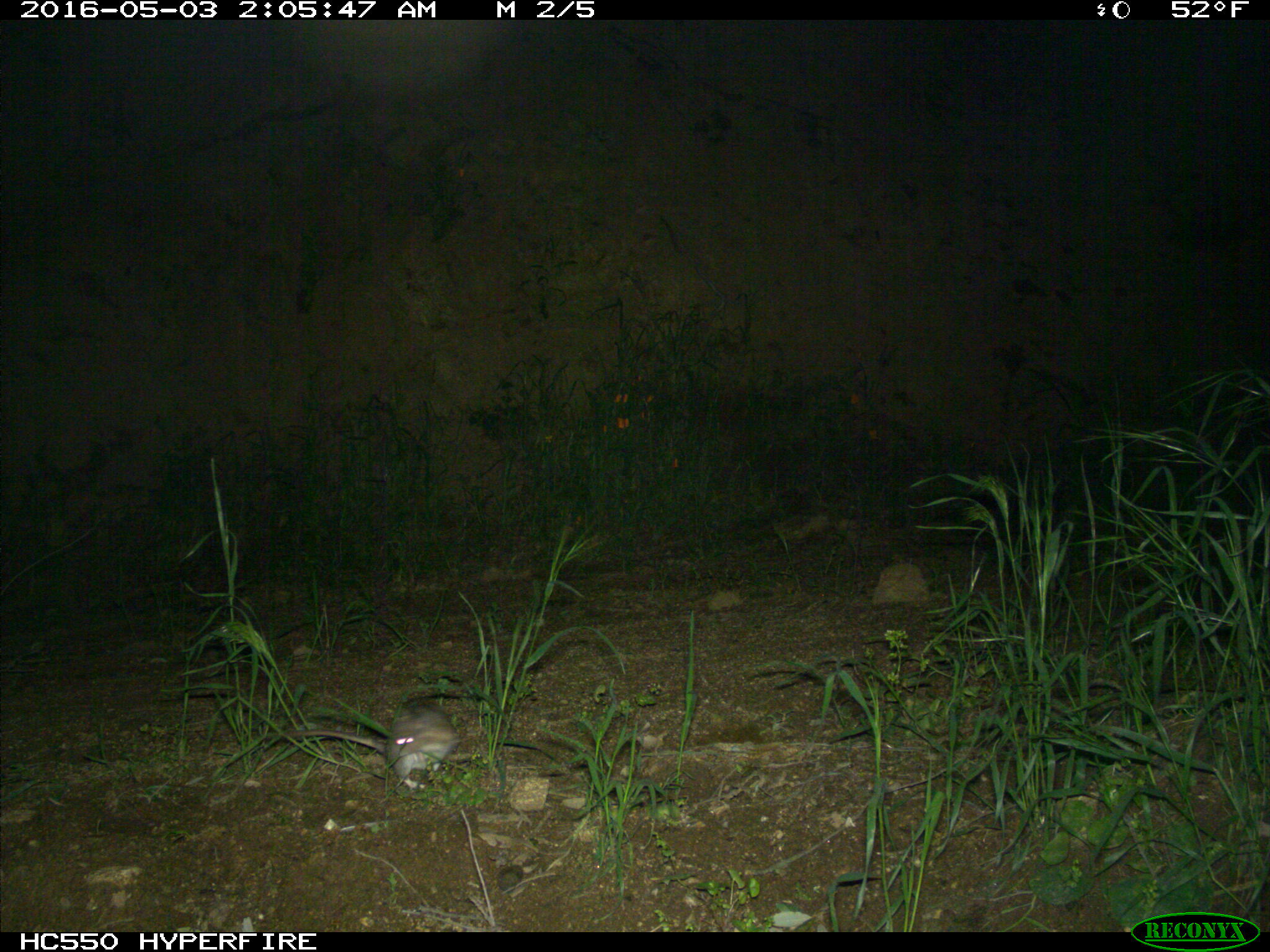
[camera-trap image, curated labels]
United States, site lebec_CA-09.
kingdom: Animalia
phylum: Chordata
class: Mammalia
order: Rodentia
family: Cricetidae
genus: Peromyscus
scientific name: Peromyscus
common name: deermice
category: unidentified deer mouse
Unidentified deer mouse (deermice) (Peromyscus).